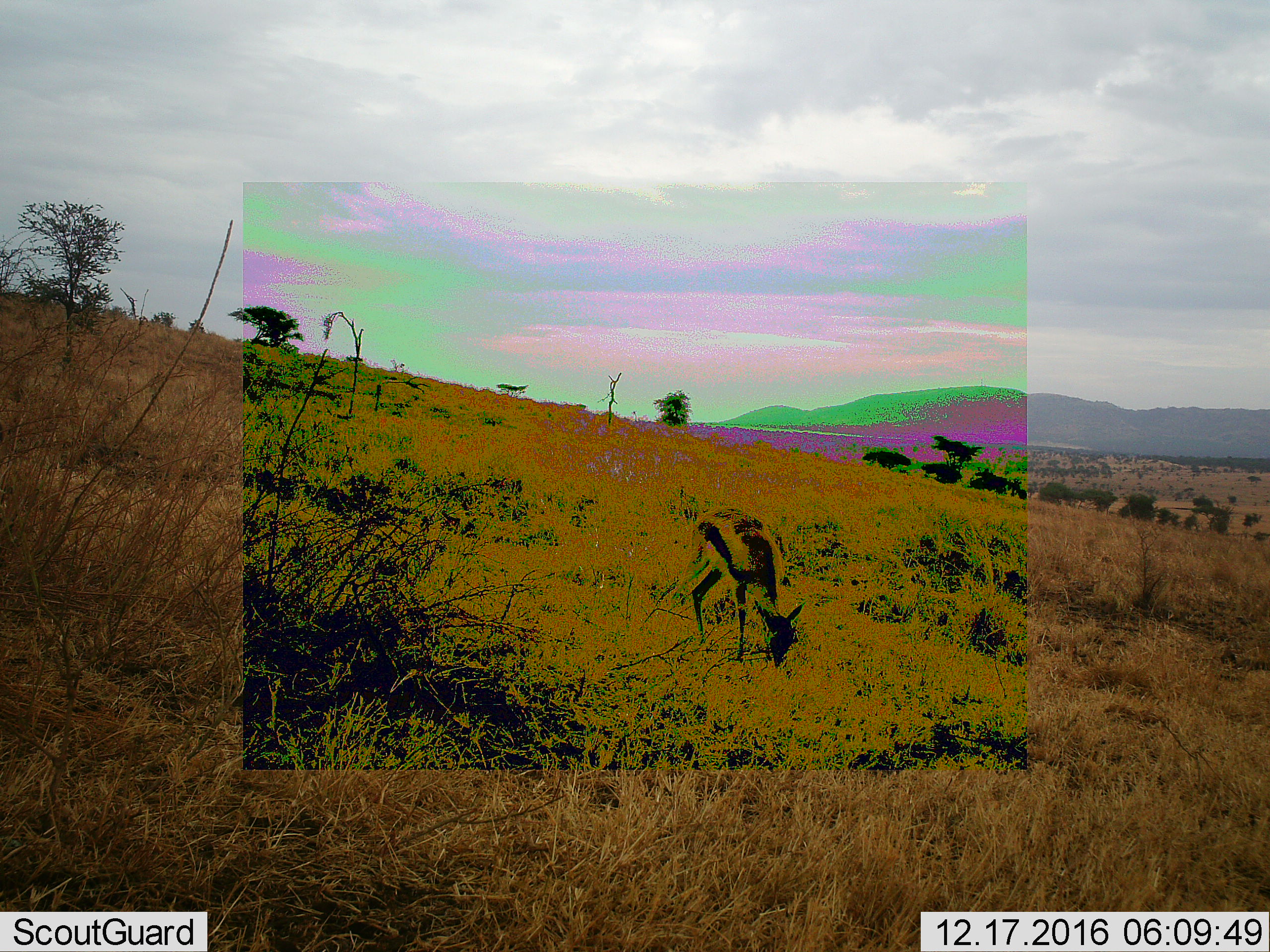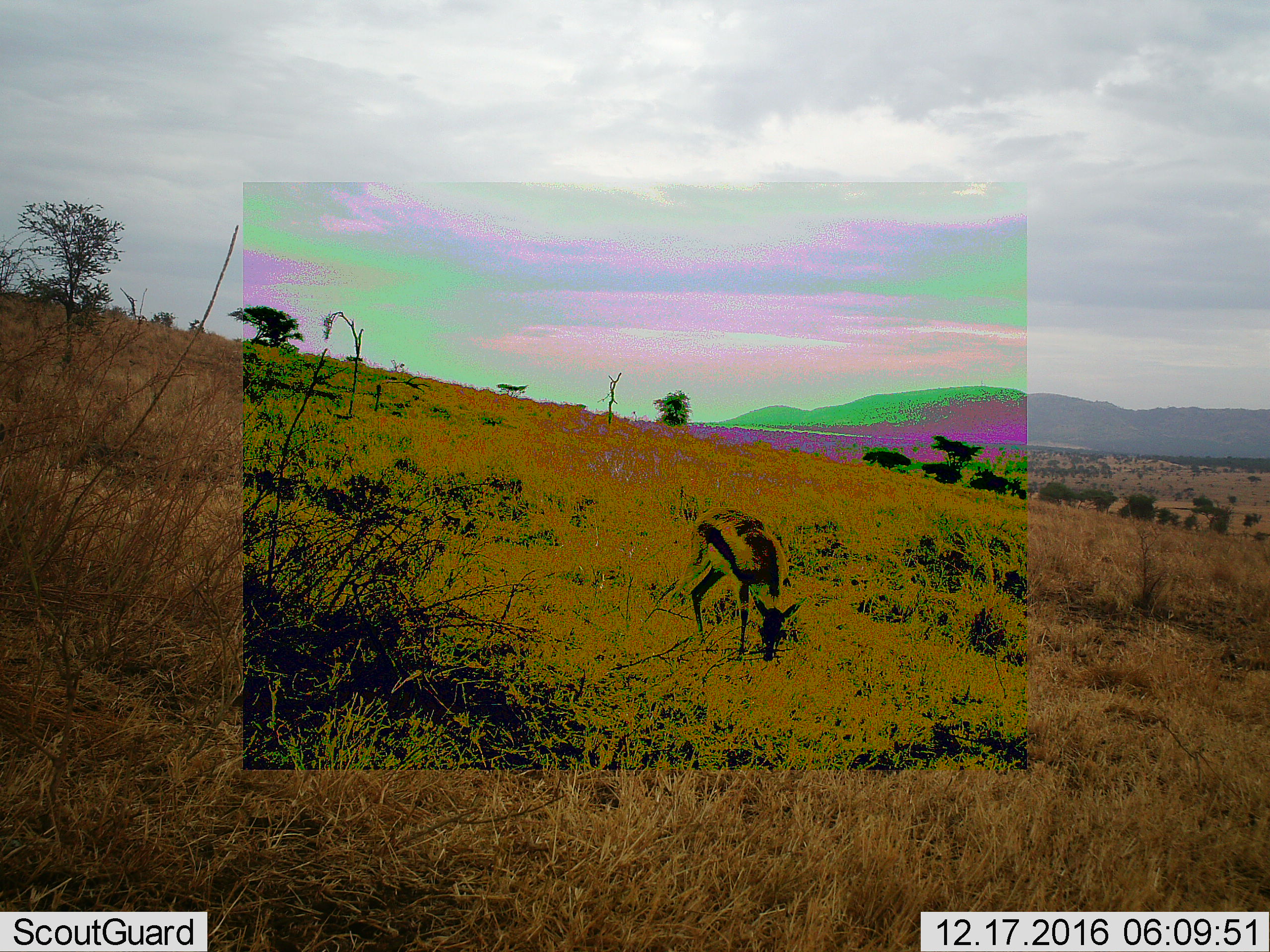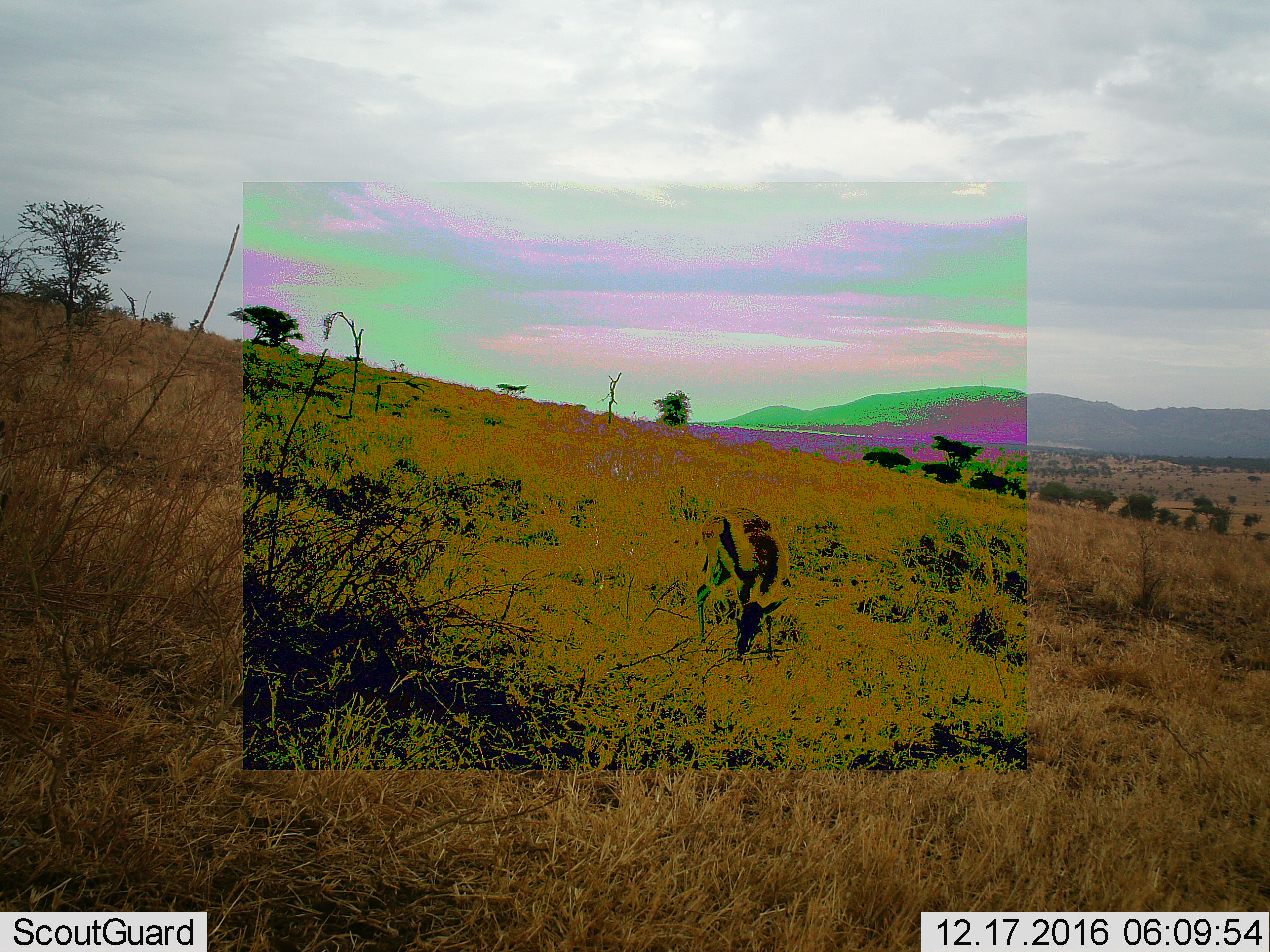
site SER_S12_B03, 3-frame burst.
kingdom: Animalia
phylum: Chordata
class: Mammalia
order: Artiodactyla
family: Bovidae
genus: Eudorcas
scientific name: Eudorcas thomsonii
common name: thomson's gazelle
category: gazellethomsons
Gazellethomsons (thomson's gazelle) (Eudorcas thomsonii), count 1. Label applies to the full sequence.